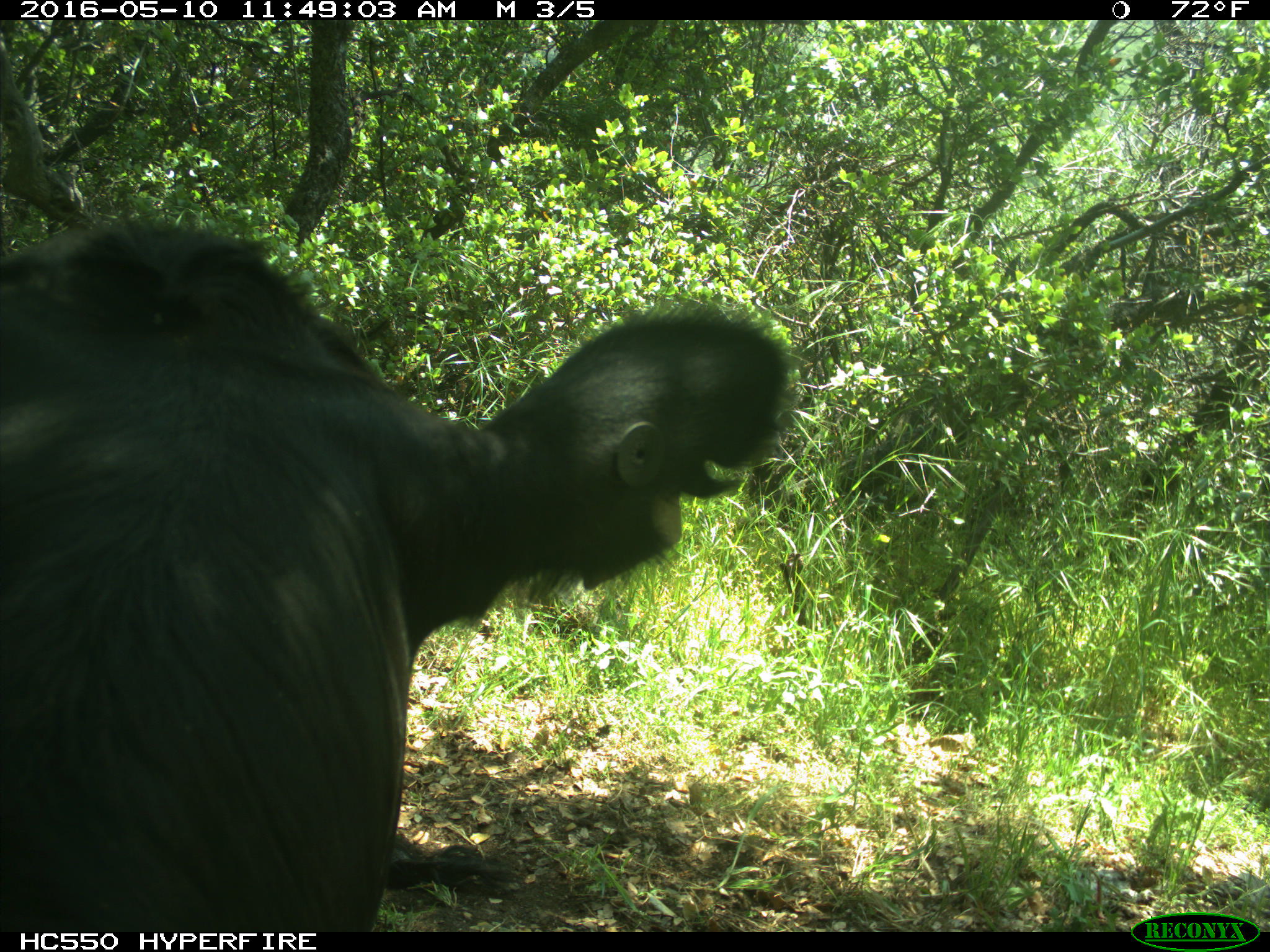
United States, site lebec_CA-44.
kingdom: Animalia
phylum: Chordata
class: Mammalia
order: Artiodactyla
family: Bovidae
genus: Bos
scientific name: Bos taurus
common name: domestic cow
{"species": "Bos taurus (domestic cow)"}